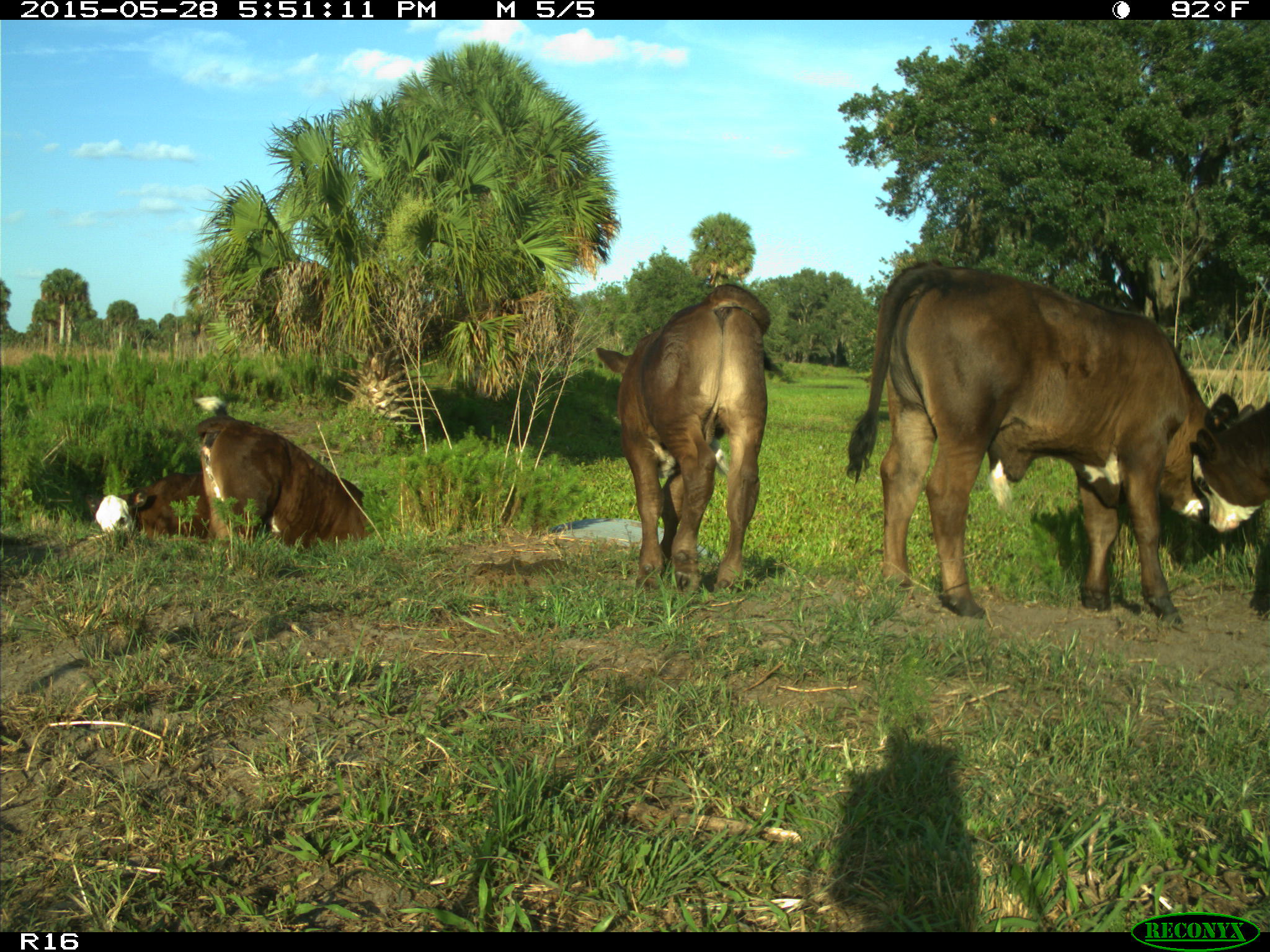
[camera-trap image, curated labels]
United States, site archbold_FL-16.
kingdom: Animalia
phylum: Chordata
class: Mammalia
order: Artiodactyla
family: Bovidae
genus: Bos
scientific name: Bos taurus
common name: domestic cow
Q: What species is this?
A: Bos taurus (domestic cow).